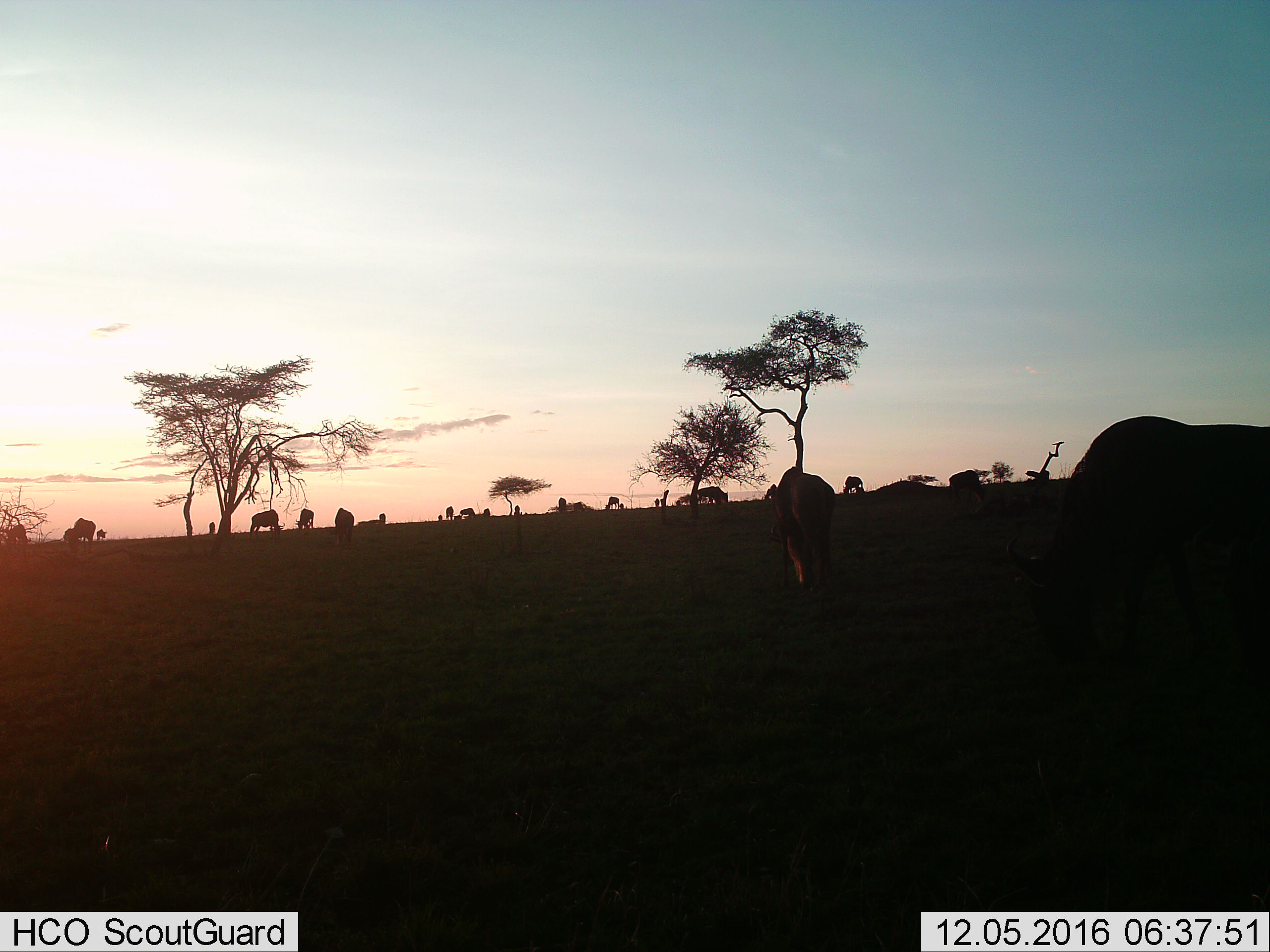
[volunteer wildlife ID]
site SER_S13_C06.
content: unidentified animal